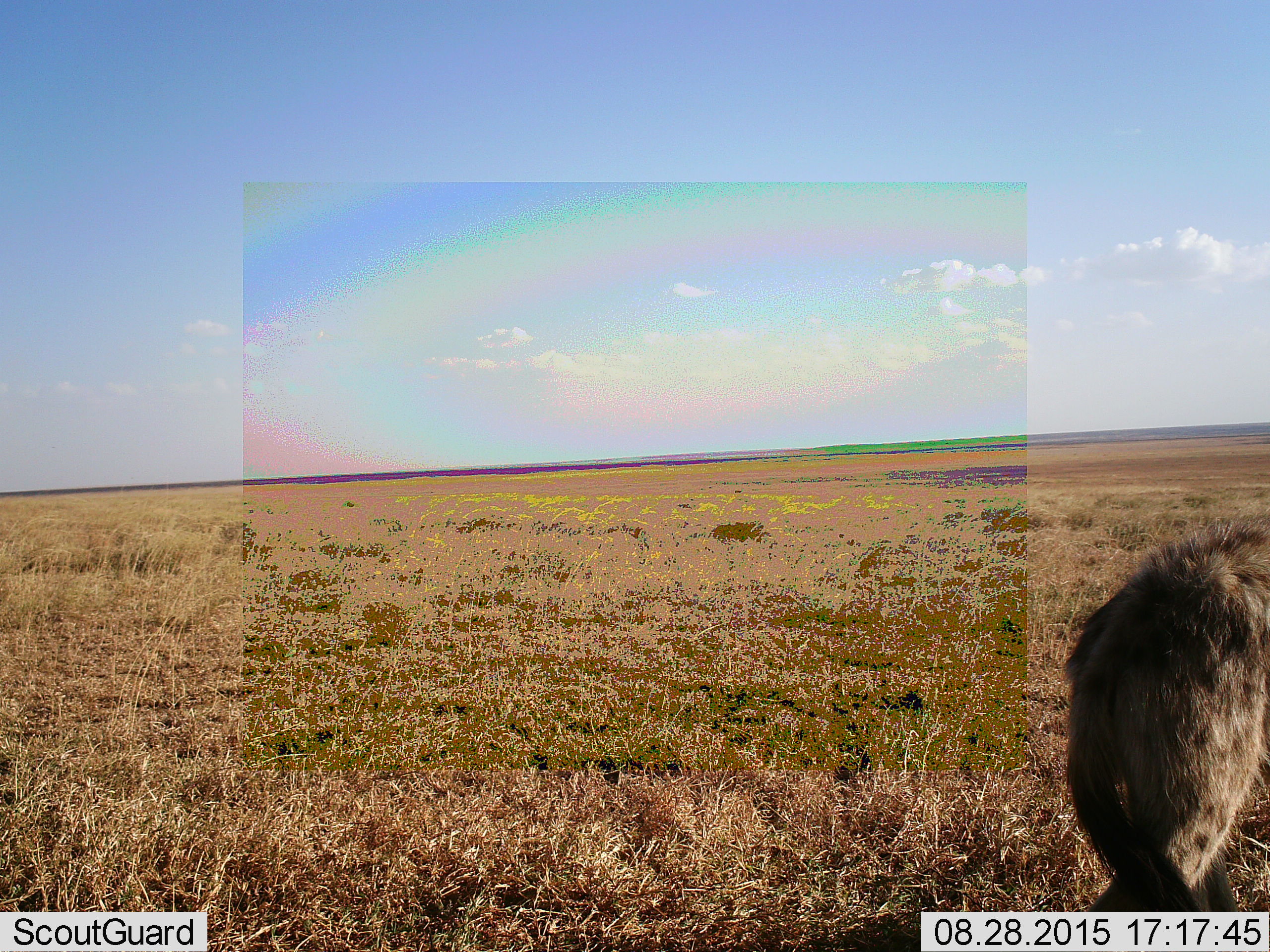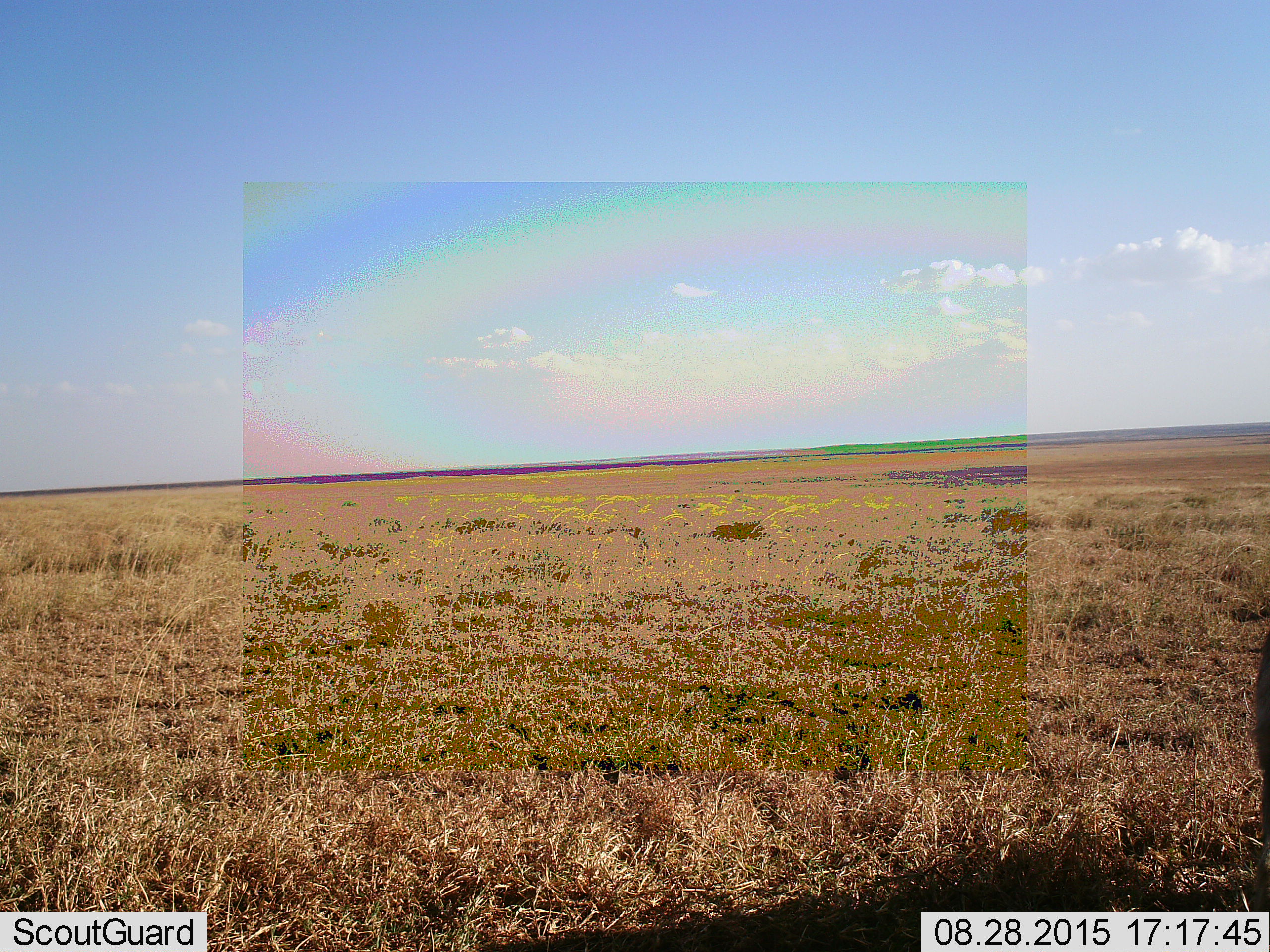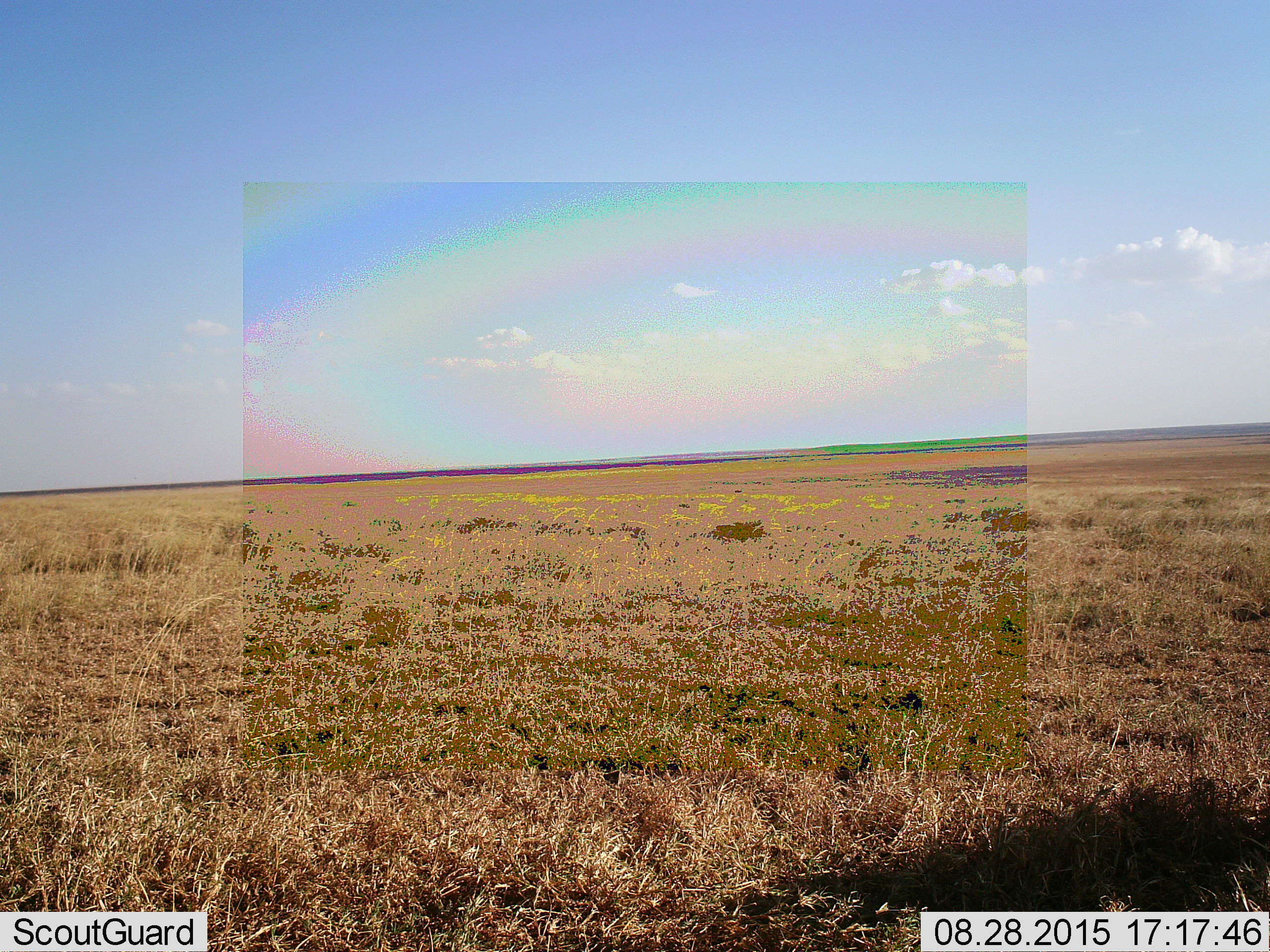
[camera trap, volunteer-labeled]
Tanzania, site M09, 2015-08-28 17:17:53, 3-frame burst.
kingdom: Animalia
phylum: Chordata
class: Mammalia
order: Carnivora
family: Hyaenidae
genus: Crocuta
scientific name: Crocuta crocuta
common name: spotted hyena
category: hyenaspotted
Hyenaspotted (spotted hyena) (Crocuta crocuta), count 1. Behavior (volunteer vote fractions): standing 0%, resting 0%, moving 100%, interacting 0%. Young present (vote fraction): 0%. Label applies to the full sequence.